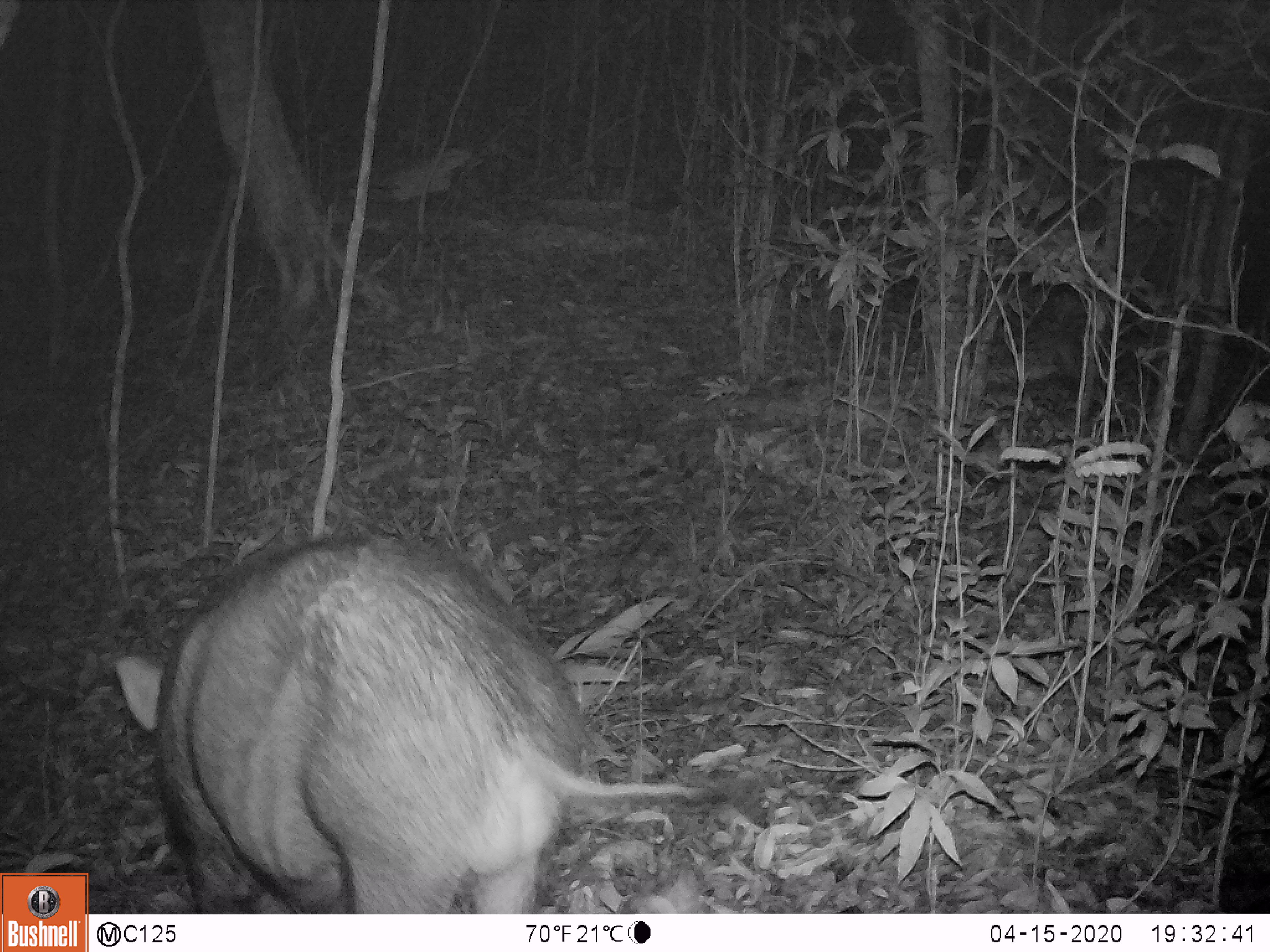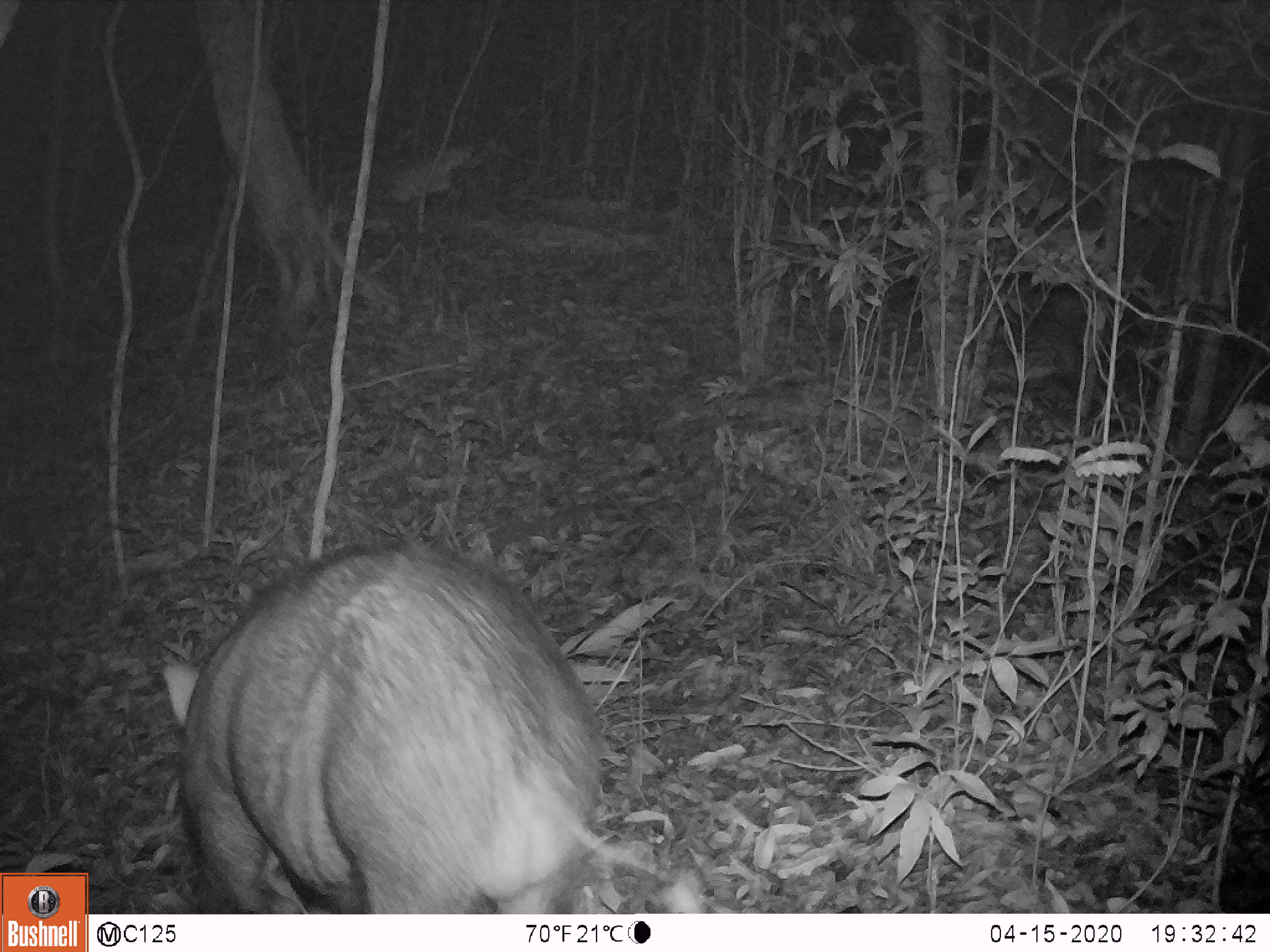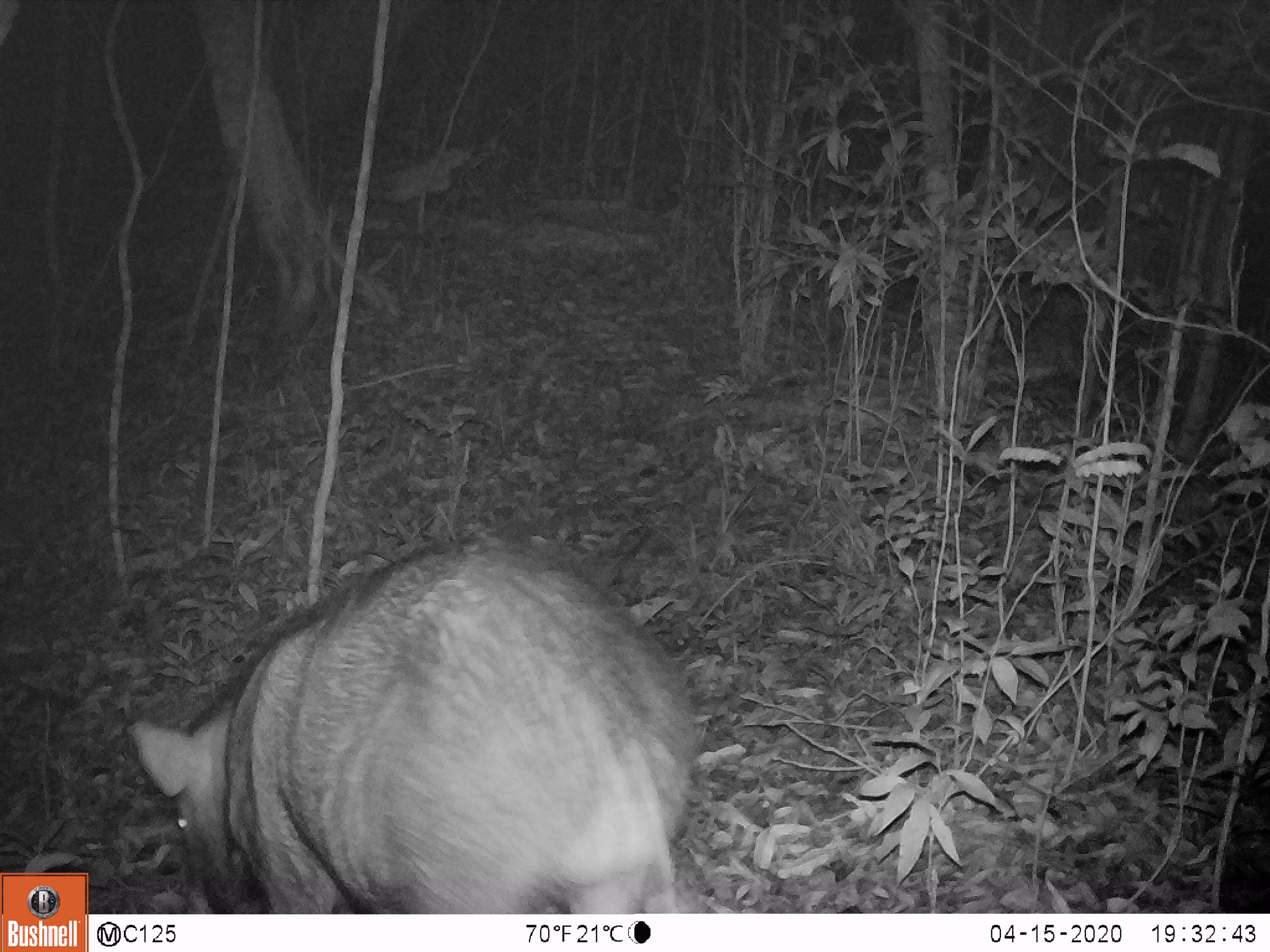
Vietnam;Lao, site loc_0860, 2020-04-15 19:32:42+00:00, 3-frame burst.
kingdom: Animalia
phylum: Chordata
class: Mammalia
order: Artiodactyla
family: Suidae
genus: Sus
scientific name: Sus scrofa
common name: eurasian wild pig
Eurasian wild pig (Sus scrofa). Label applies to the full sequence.